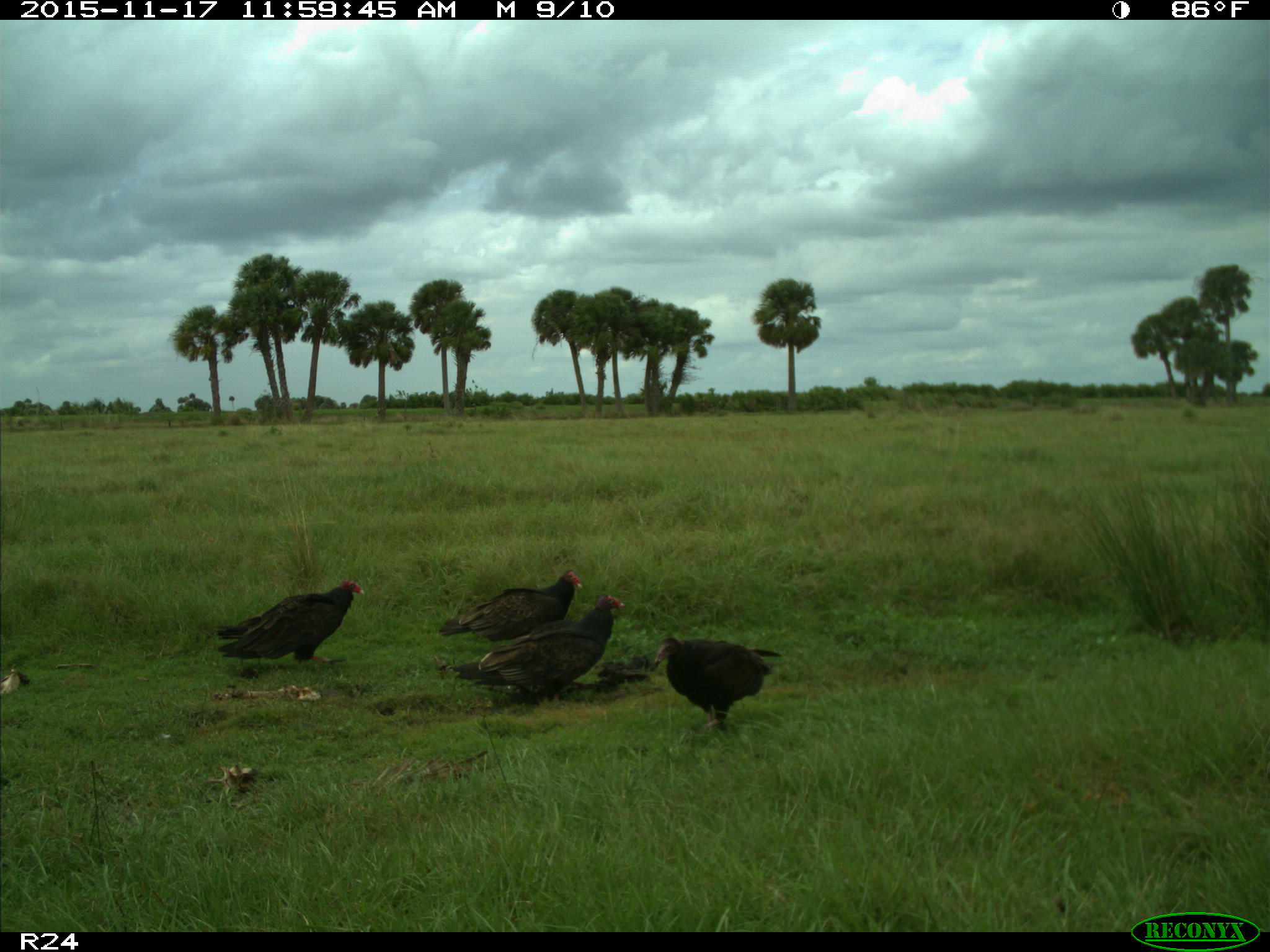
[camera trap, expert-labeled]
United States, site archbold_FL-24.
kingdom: Animalia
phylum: Chordata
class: Aves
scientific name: Aves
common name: birds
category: unidentified bird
Unidentified bird (birds) (Aves).